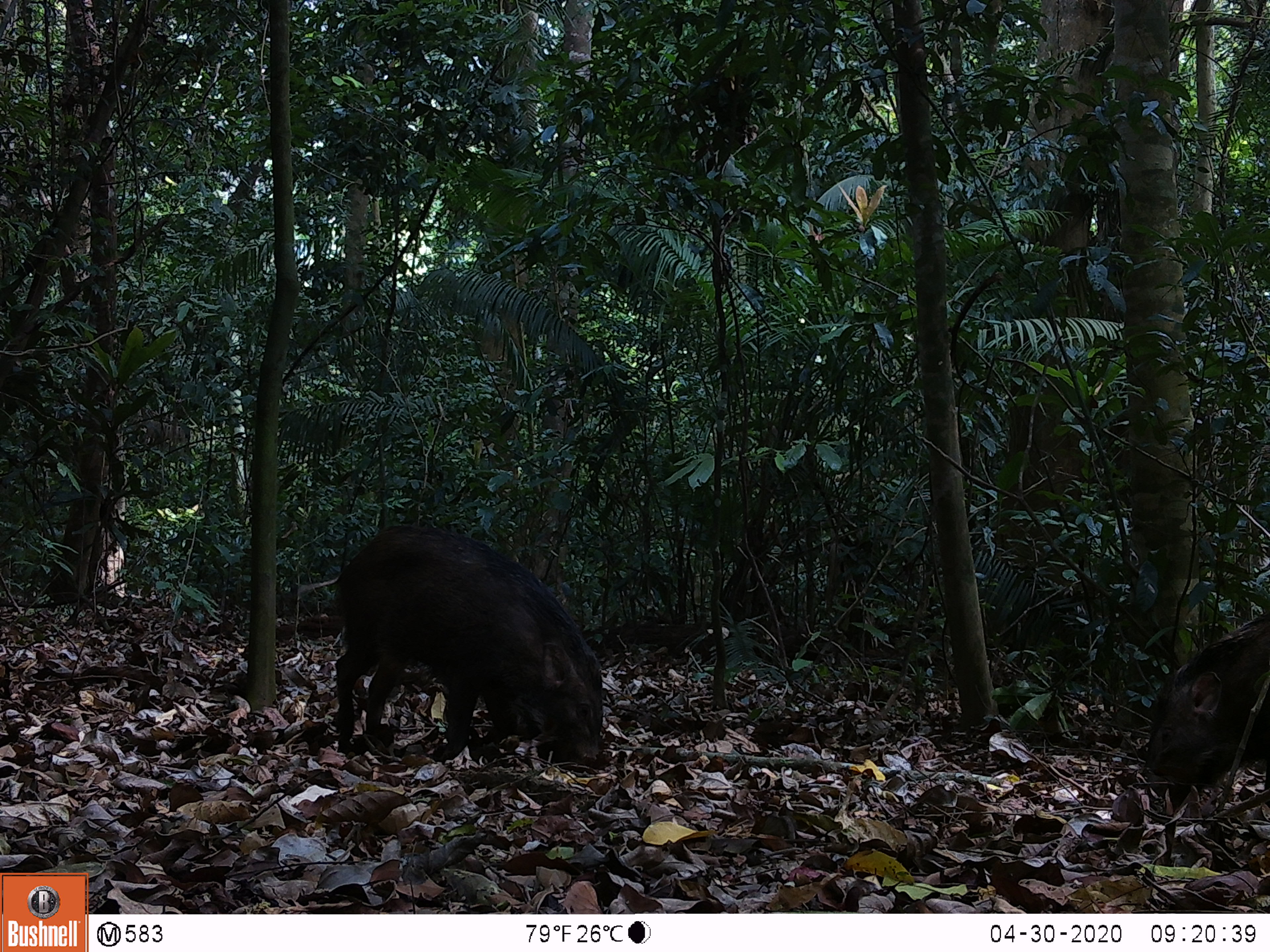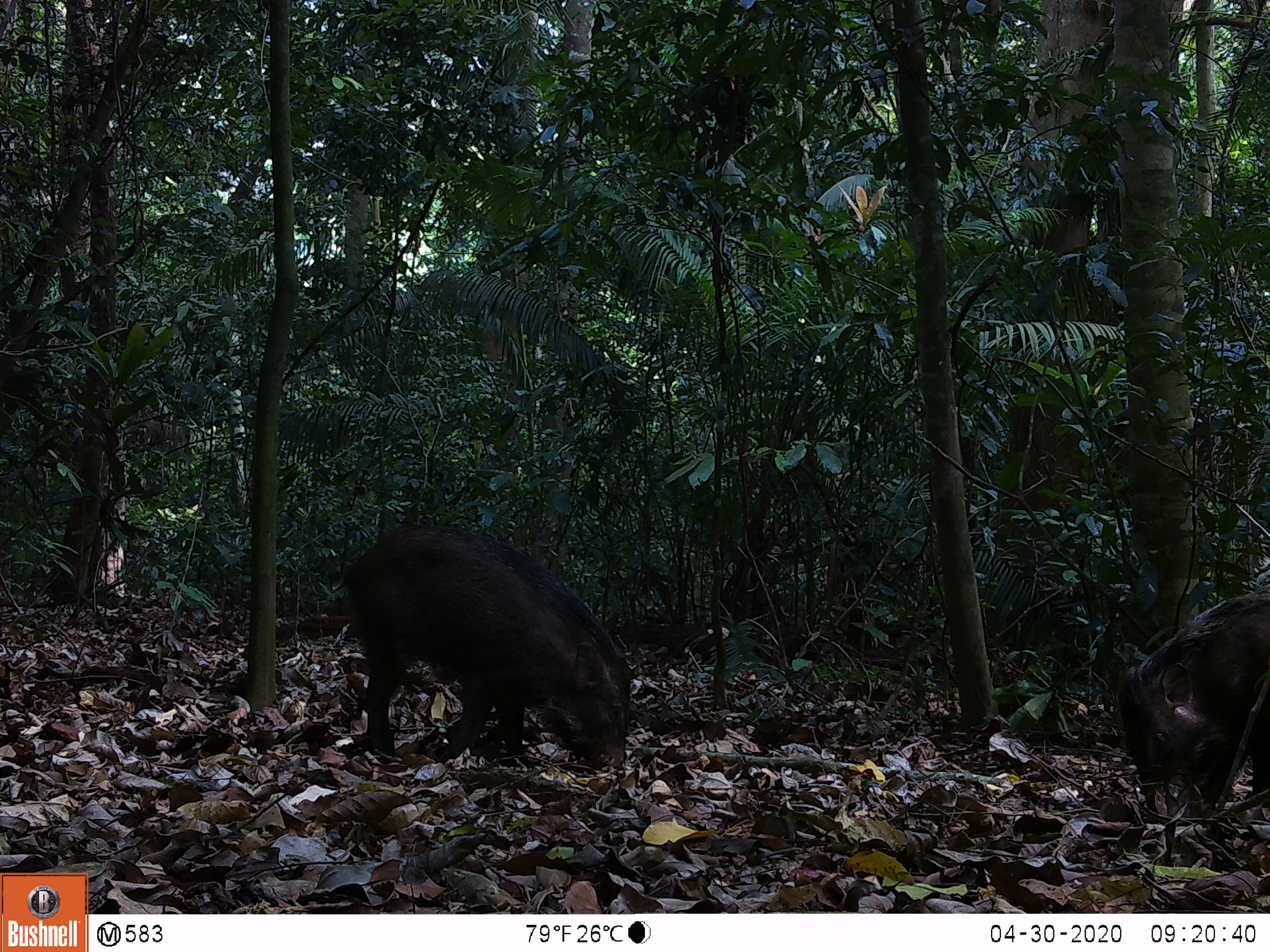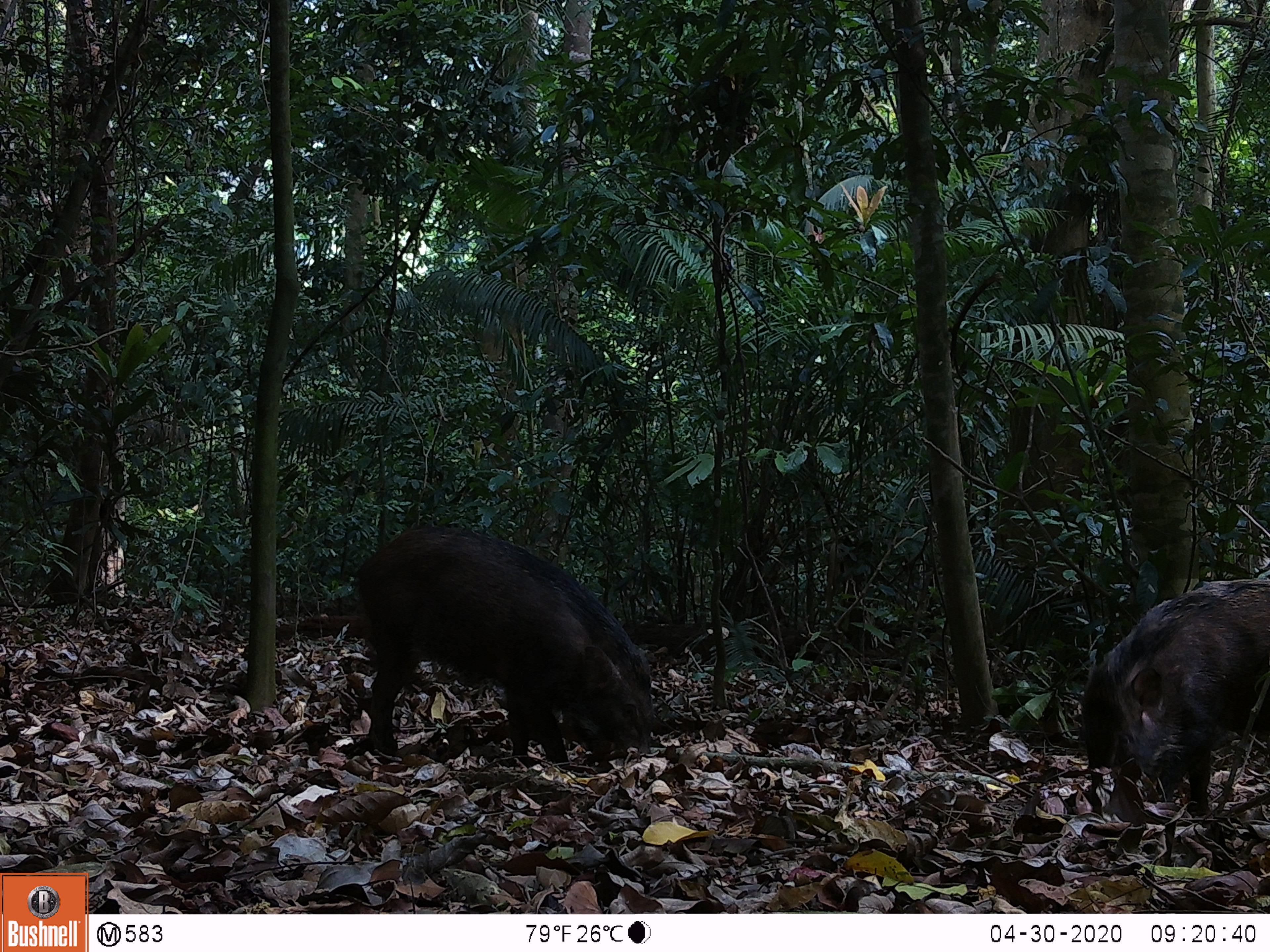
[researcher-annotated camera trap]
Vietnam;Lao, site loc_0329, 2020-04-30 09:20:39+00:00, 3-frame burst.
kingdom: Animalia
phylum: Chordata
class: Mammalia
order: Artiodactyla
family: Suidae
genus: Sus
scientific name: Sus scrofa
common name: eurasian wild pig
Eurasian wild pig (Sus scrofa). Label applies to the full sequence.